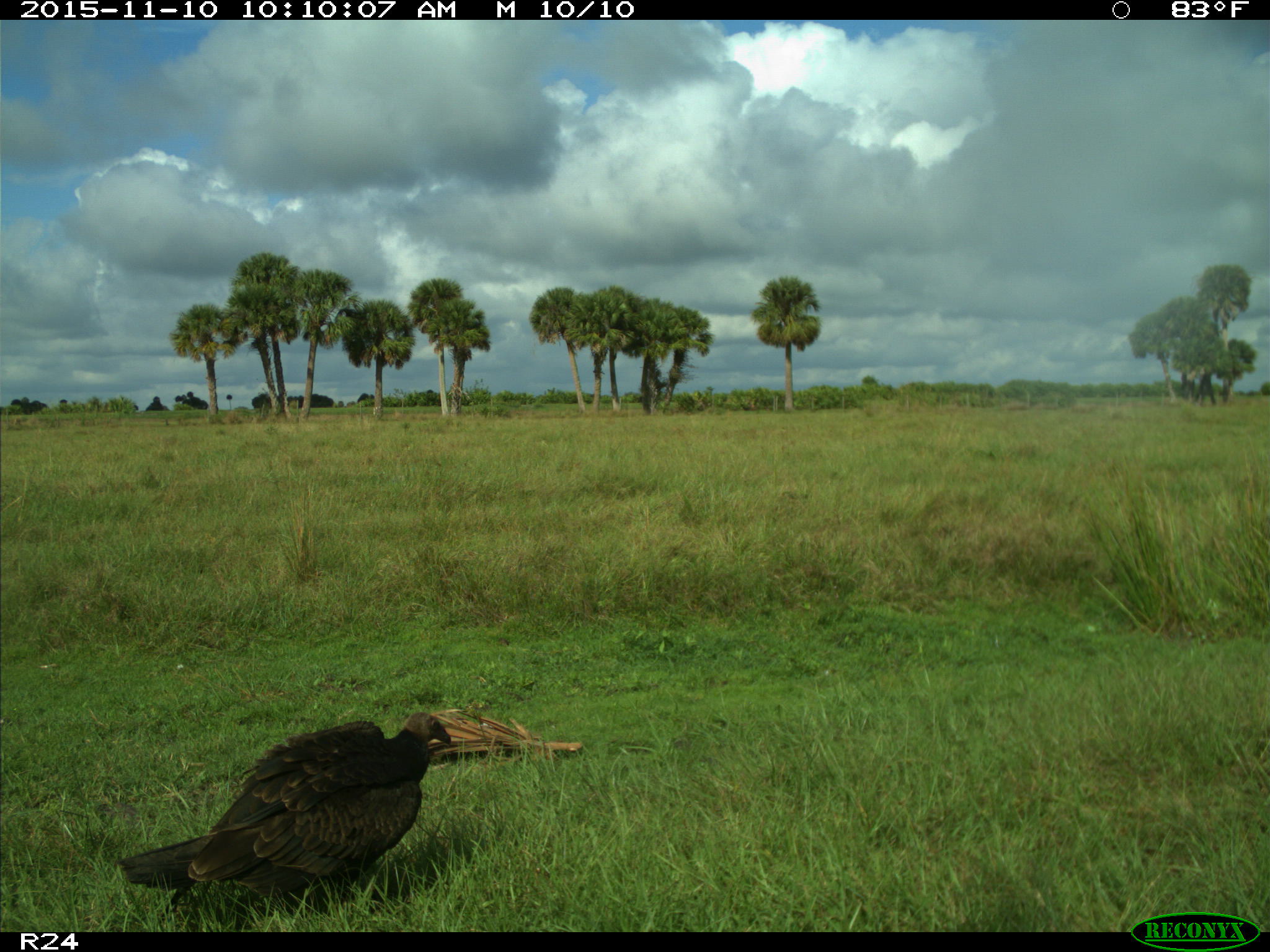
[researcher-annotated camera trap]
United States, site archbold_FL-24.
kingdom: Animalia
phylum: Chordata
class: Aves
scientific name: Aves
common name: birds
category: unidentified bird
Unidentified bird (birds) (Aves).